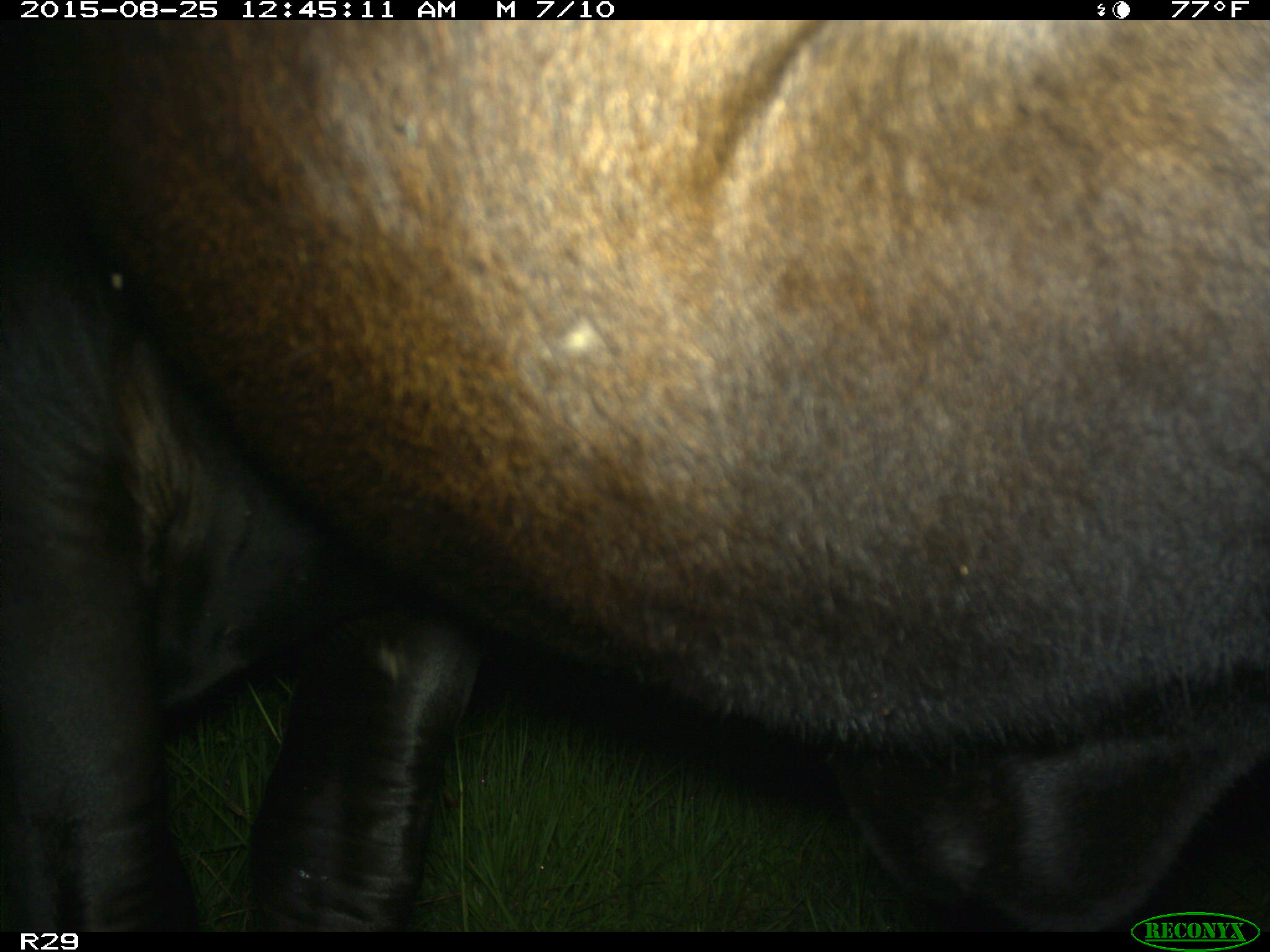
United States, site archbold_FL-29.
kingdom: Animalia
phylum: Chordata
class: Mammalia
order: Artiodactyla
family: Bovidae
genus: Bos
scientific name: Bos taurus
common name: domestic cow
Bos taurus (domestic cow).